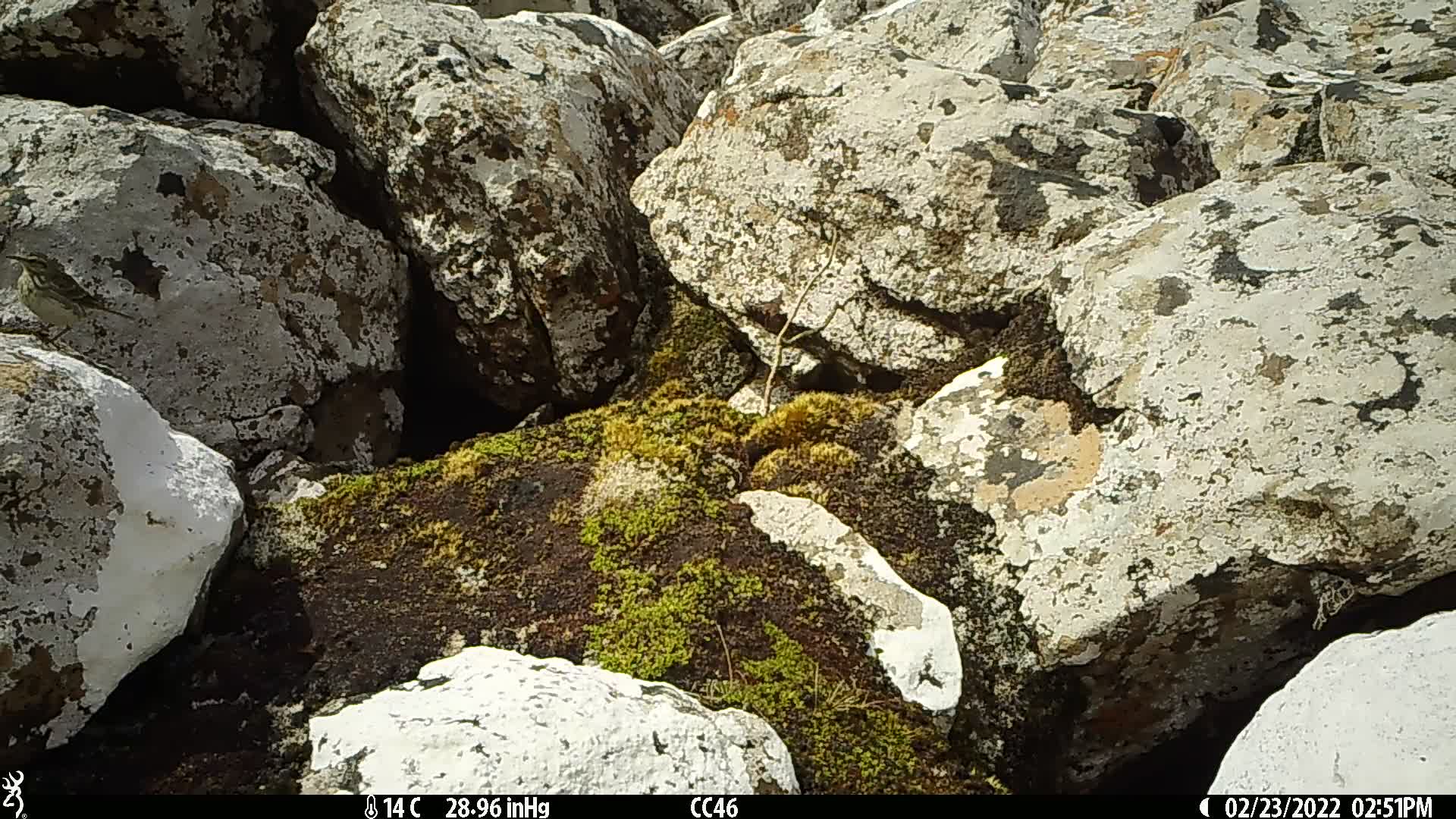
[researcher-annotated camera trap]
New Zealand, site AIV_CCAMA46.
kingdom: Animalia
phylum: Chordata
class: Aves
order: Passeriformes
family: Motacillidae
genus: Anthus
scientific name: Anthus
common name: pipit